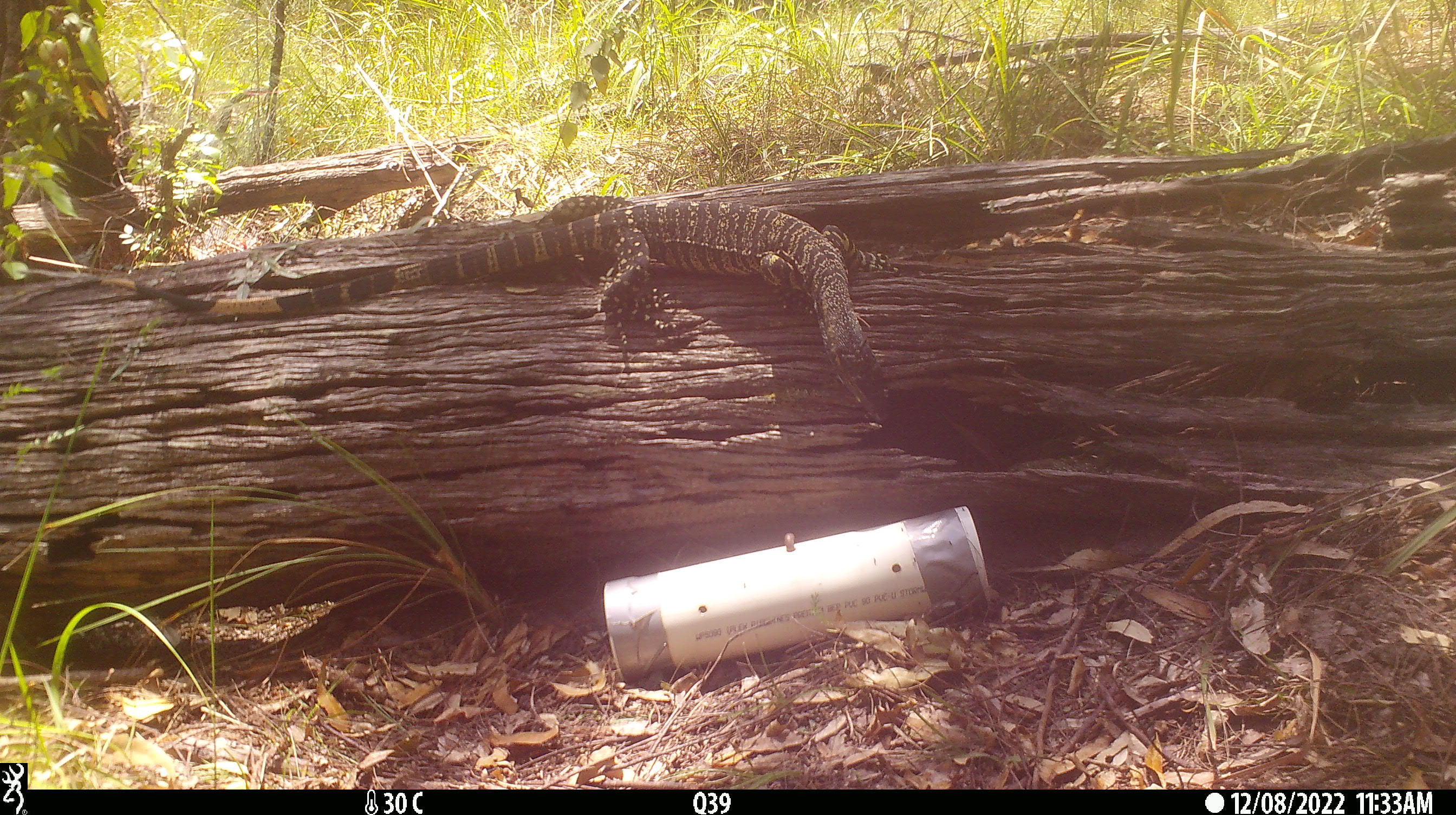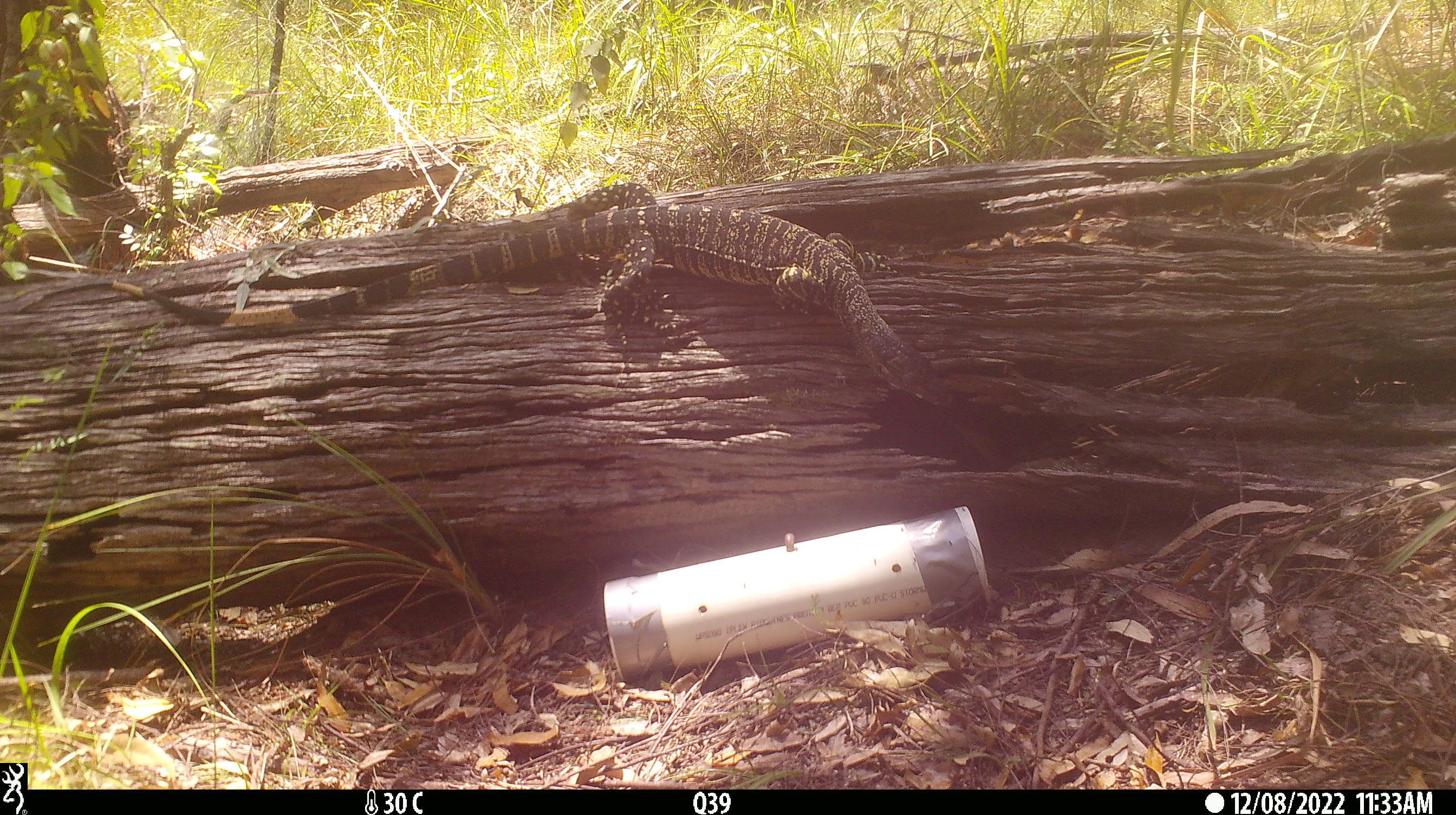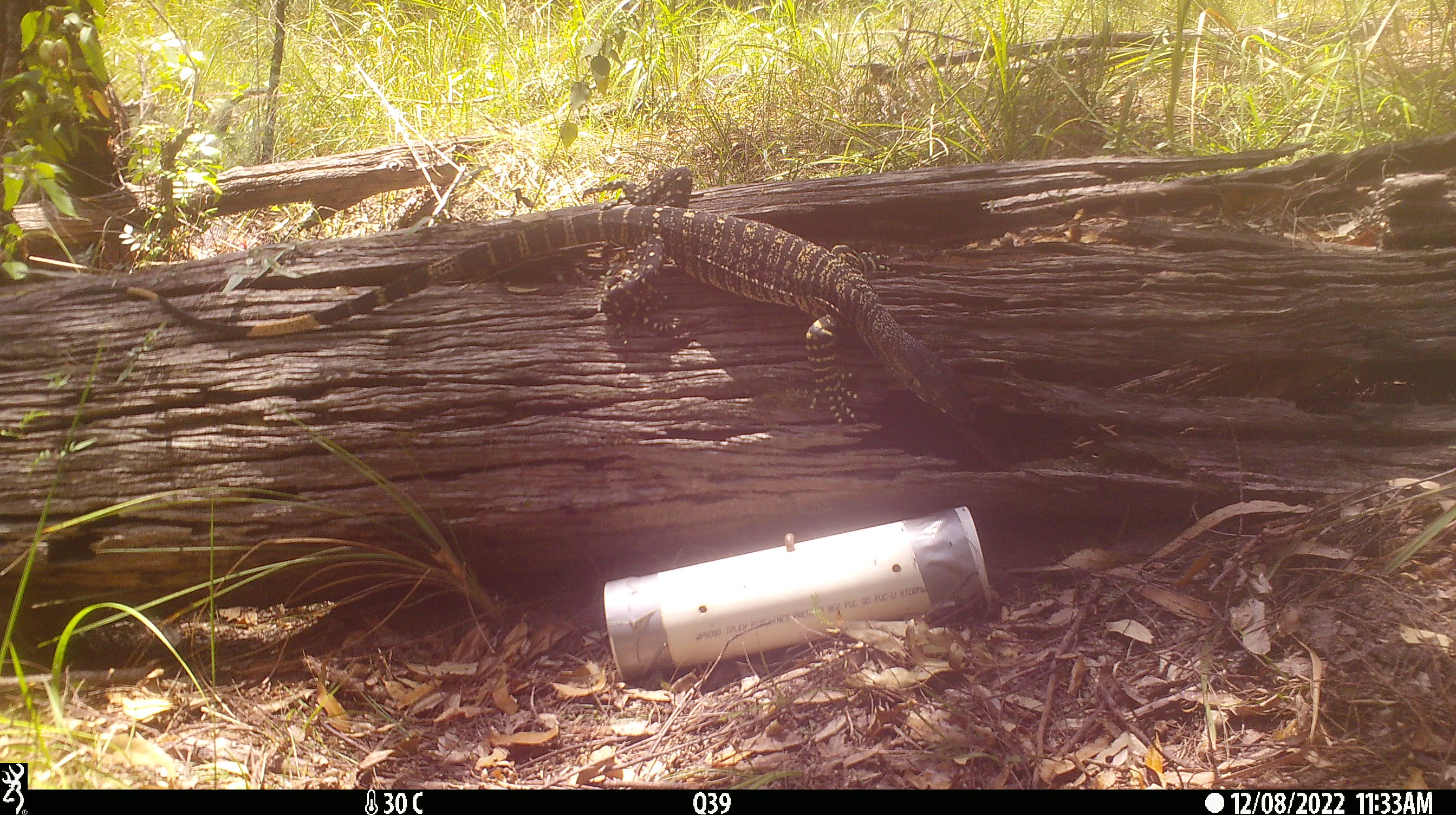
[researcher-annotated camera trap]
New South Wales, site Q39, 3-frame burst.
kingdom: Animalia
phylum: Chordata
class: Reptilia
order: Squamata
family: Varanidae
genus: Varanus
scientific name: Varanus varius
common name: lace monitor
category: goanna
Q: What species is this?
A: Goanna (lace monitor) (Varanus varius).